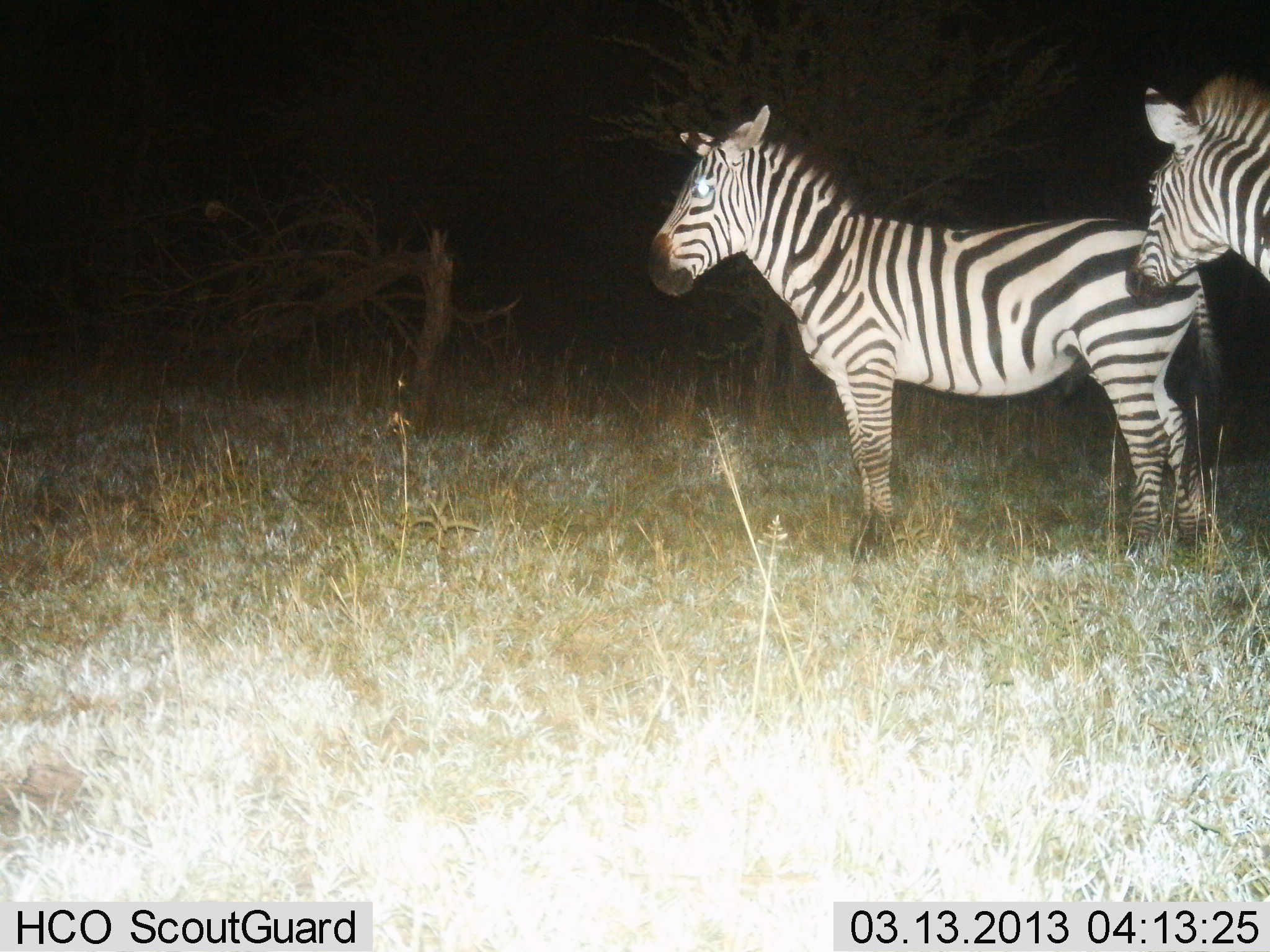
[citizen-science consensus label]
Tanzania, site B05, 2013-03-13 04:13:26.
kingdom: Animalia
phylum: Chordata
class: Mammalia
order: Perissodactyla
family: Equidae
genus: Equus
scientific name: Equus quagga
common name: plains zebra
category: zebra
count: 2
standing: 100%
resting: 0%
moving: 0%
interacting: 3%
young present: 0%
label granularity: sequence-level